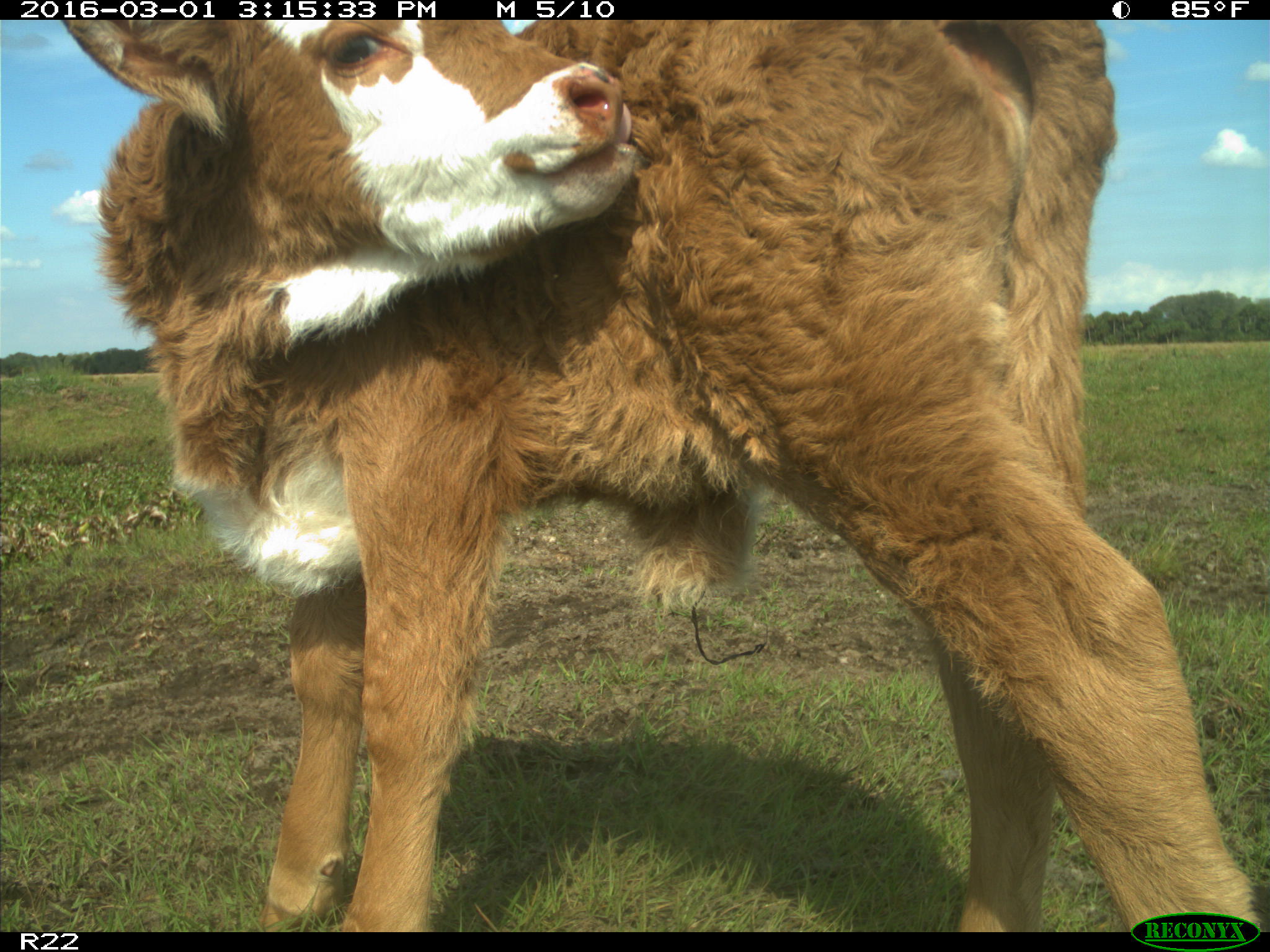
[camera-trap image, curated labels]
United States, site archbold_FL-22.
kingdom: Animalia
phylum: Chordata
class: Mammalia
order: Artiodactyla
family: Bovidae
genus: Bos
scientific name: Bos taurus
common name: domestic cow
Bos taurus (domestic cow).